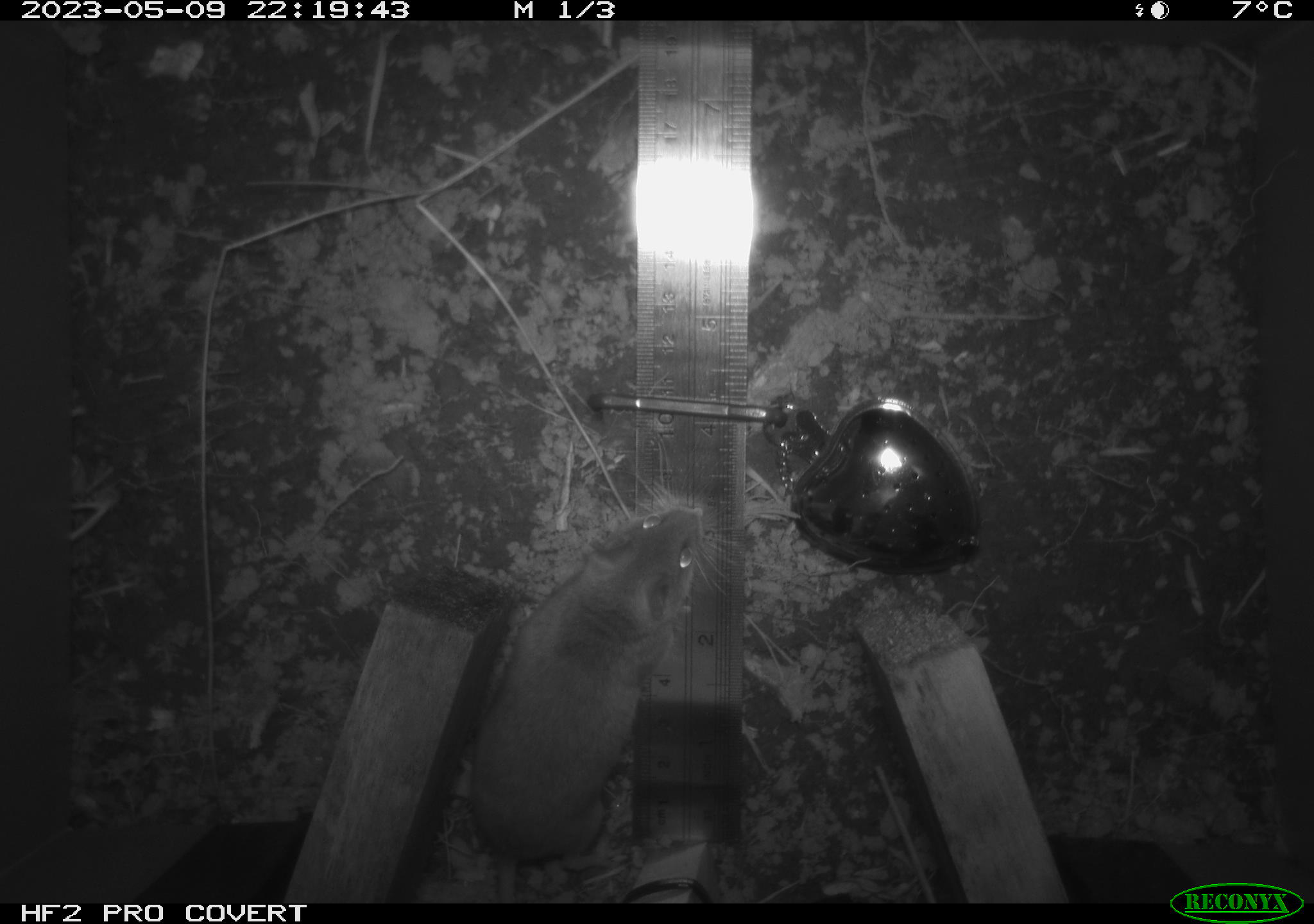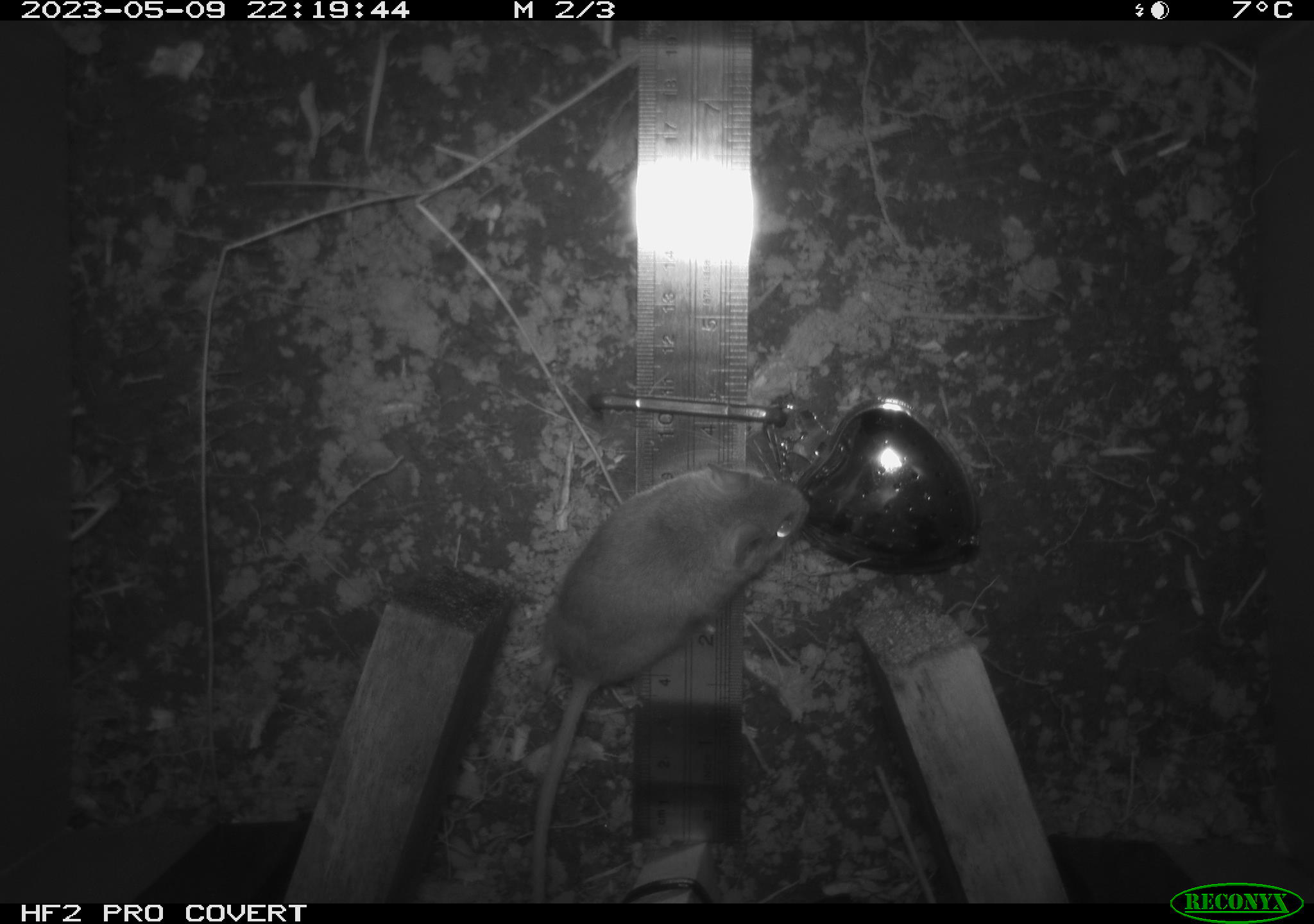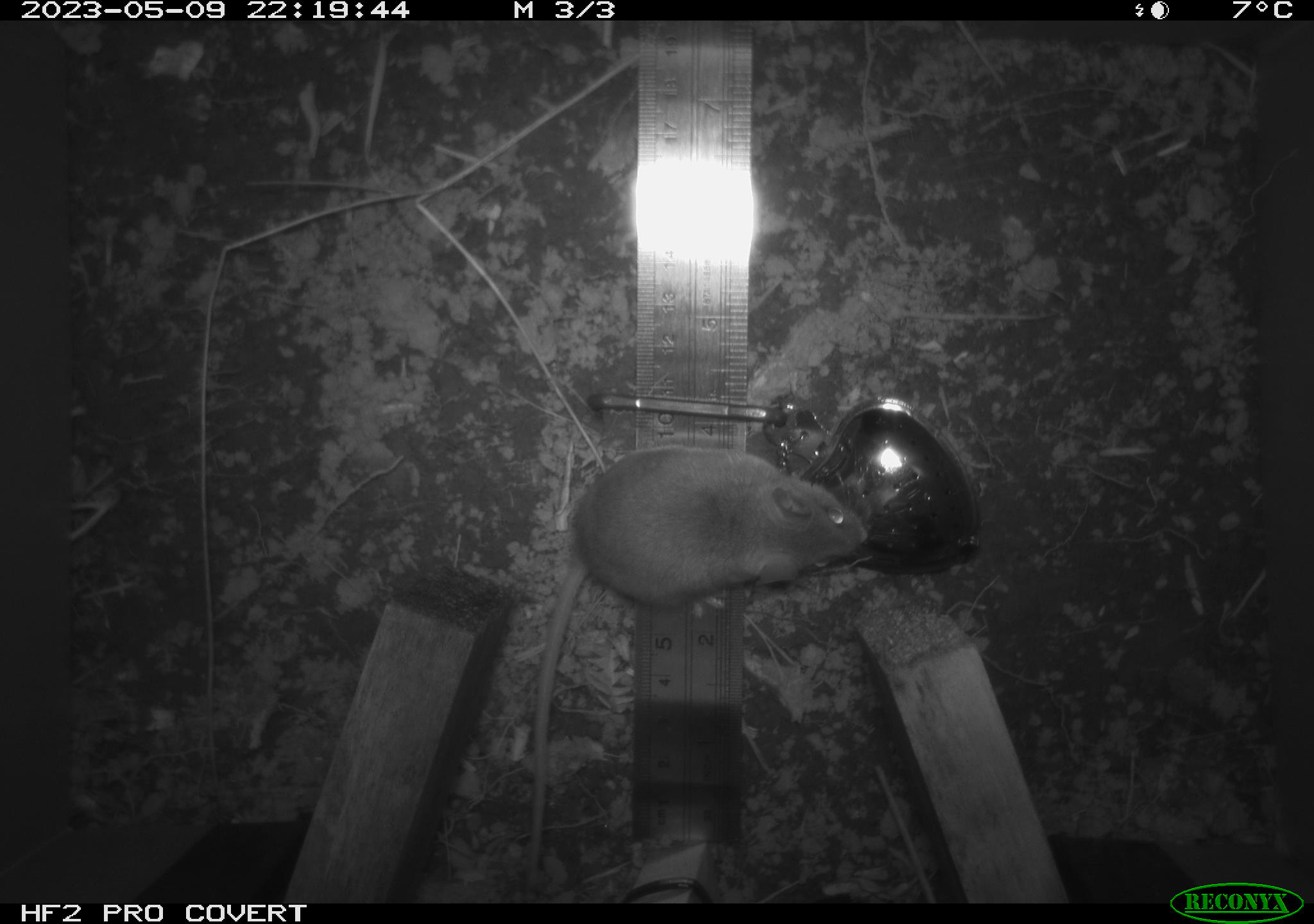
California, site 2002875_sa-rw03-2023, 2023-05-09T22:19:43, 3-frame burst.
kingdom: Animalia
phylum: Chordata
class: Mammalia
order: Rodentia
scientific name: Rodentia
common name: mouse species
Mouse species (Rodentia).